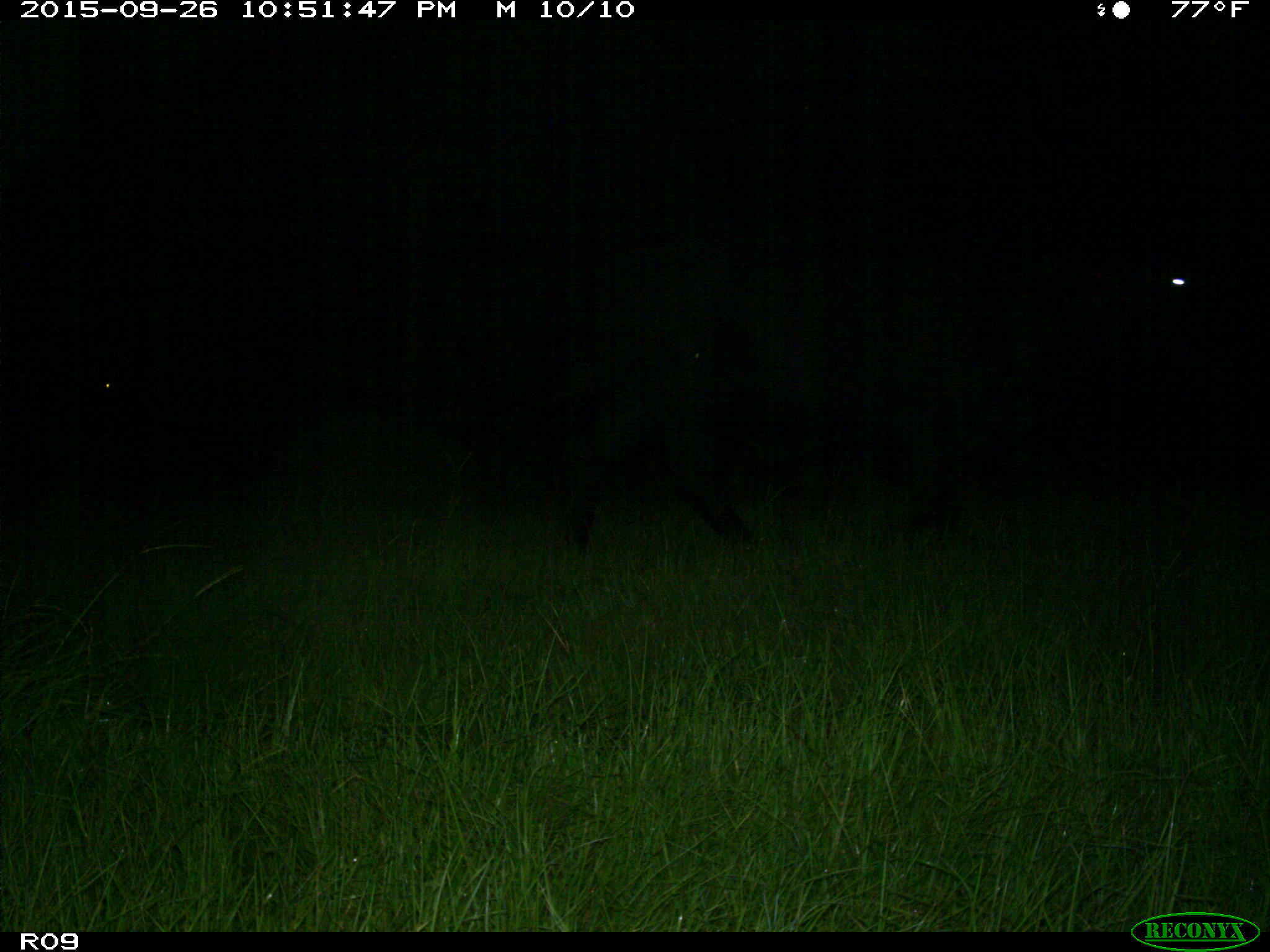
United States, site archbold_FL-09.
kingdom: Animalia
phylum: Chordata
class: Mammalia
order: Artiodactyla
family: Bovidae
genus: Bos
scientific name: Bos taurus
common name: domestic cow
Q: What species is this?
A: Bos taurus (domestic cow).